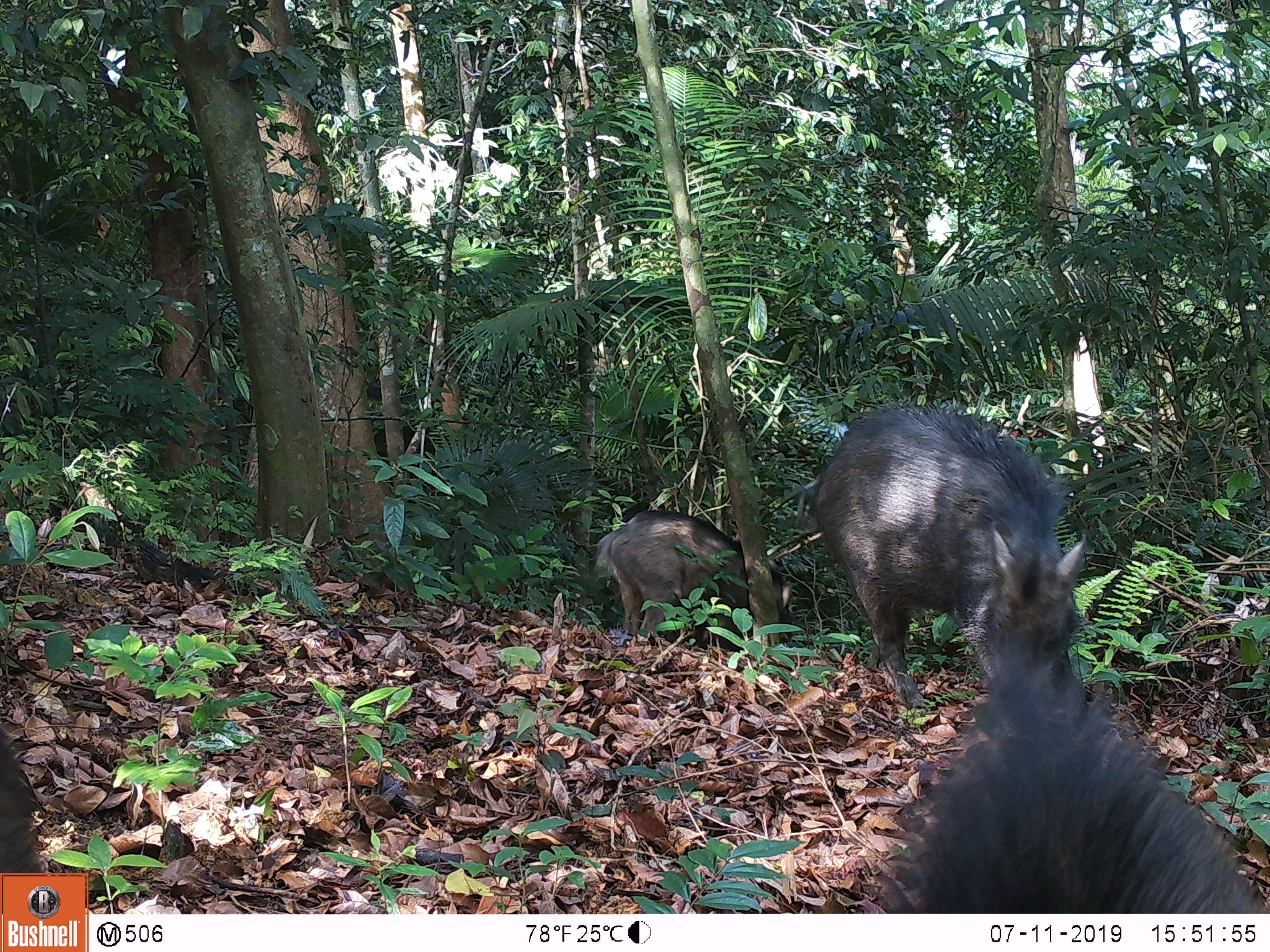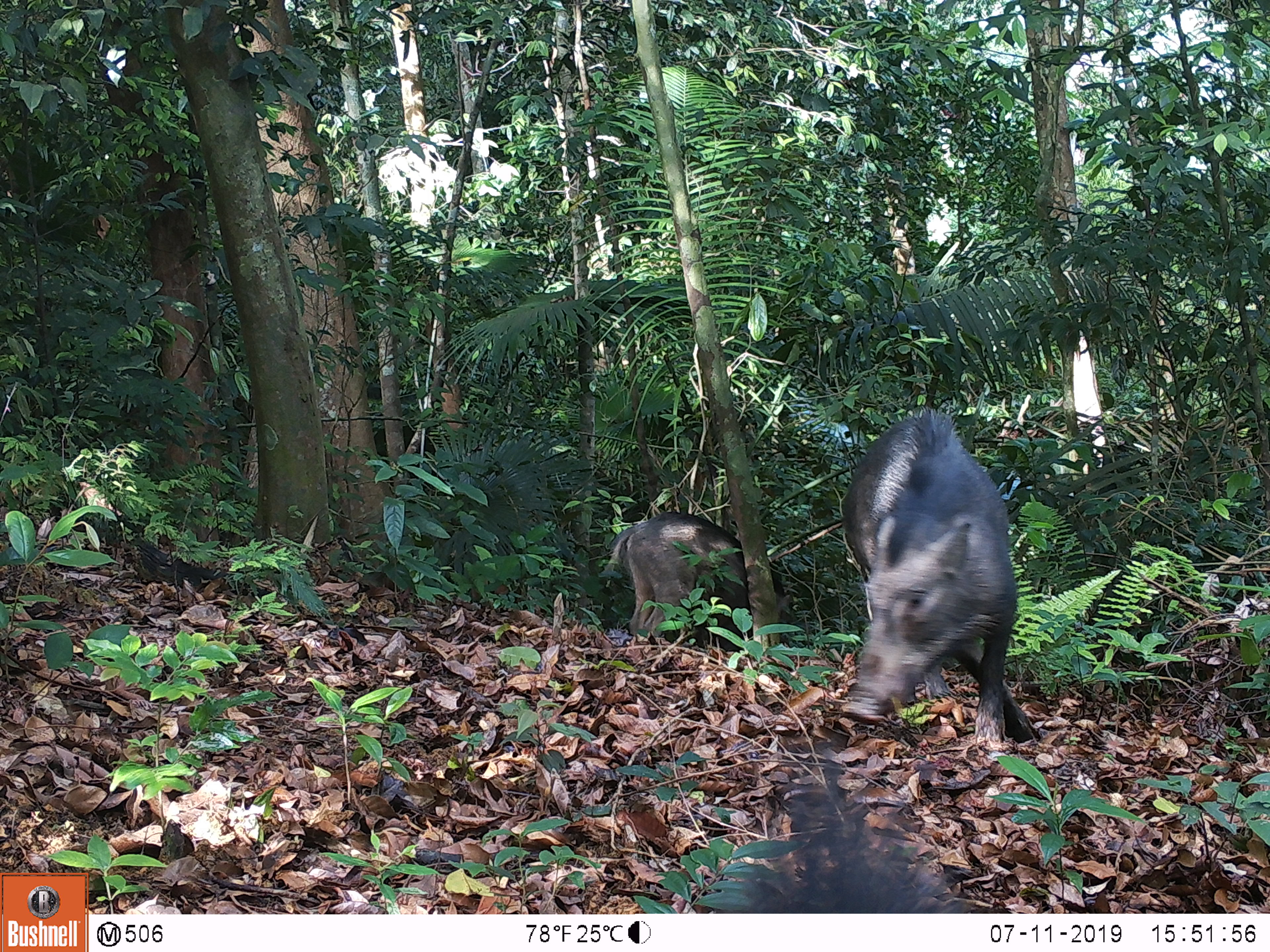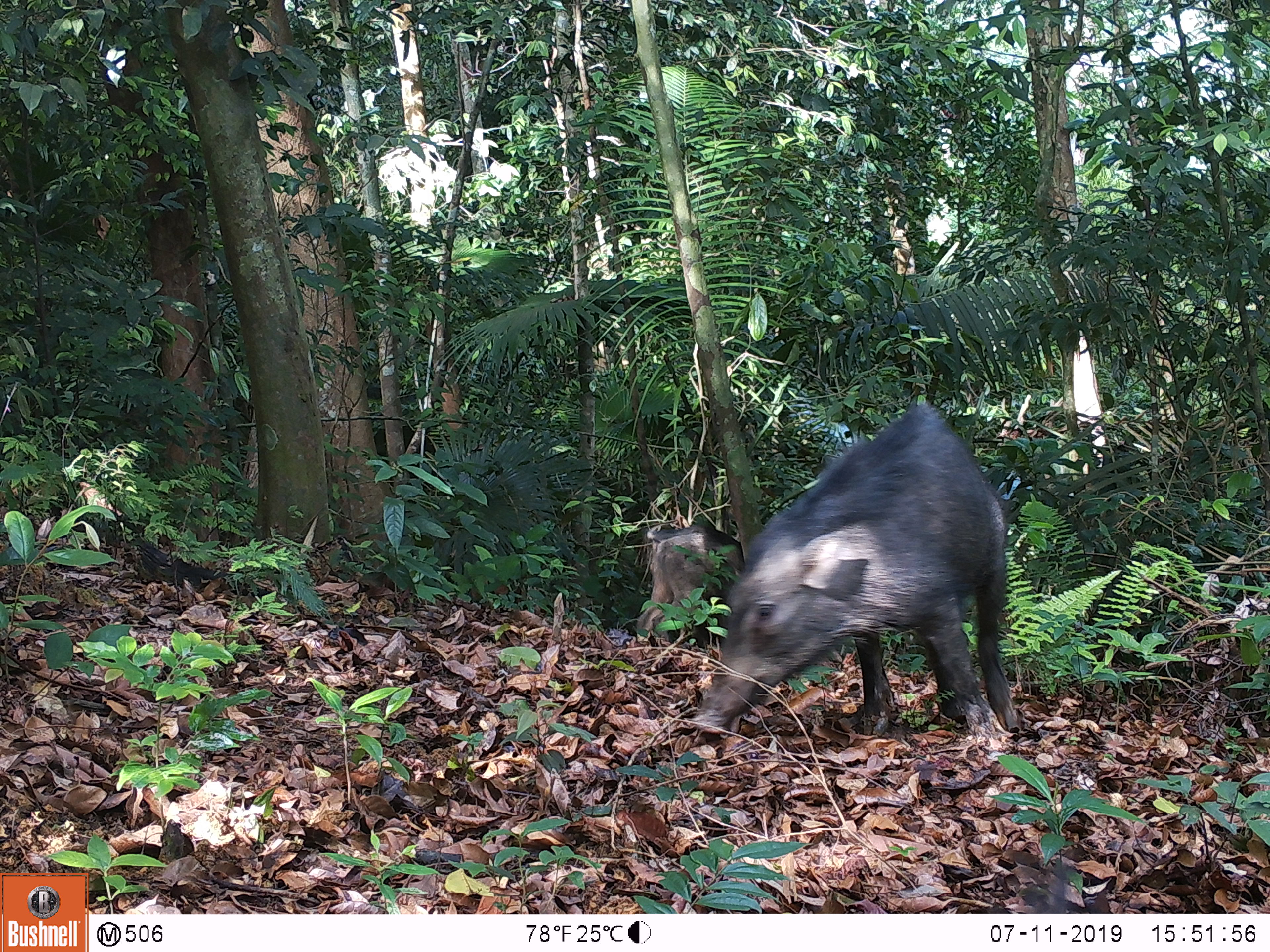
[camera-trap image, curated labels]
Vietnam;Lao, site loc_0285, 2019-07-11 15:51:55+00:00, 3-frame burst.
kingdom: Animalia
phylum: Chordata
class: Mammalia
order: Artiodactyla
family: Suidae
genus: Sus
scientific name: Sus scrofa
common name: eurasian wild pig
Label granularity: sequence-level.